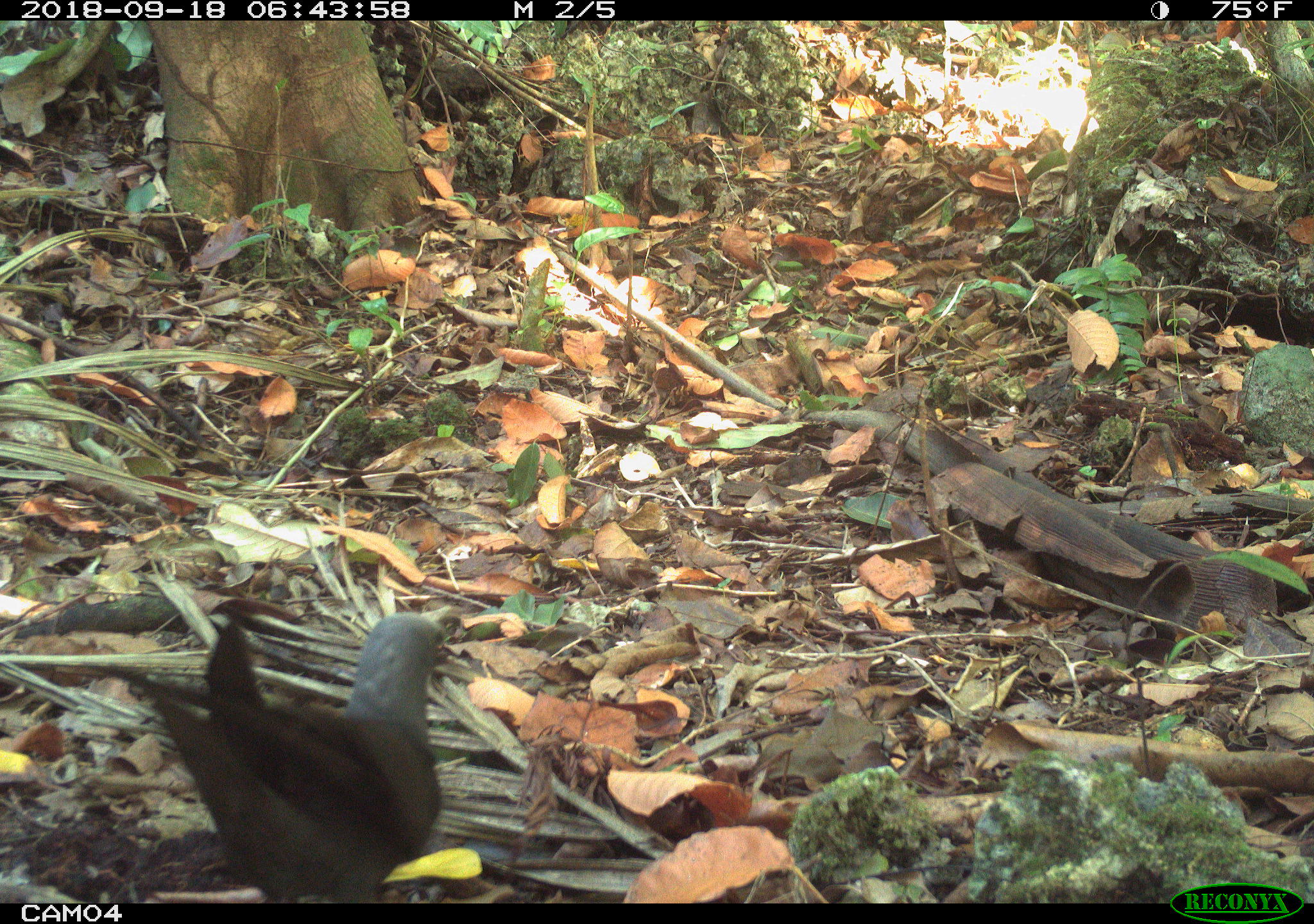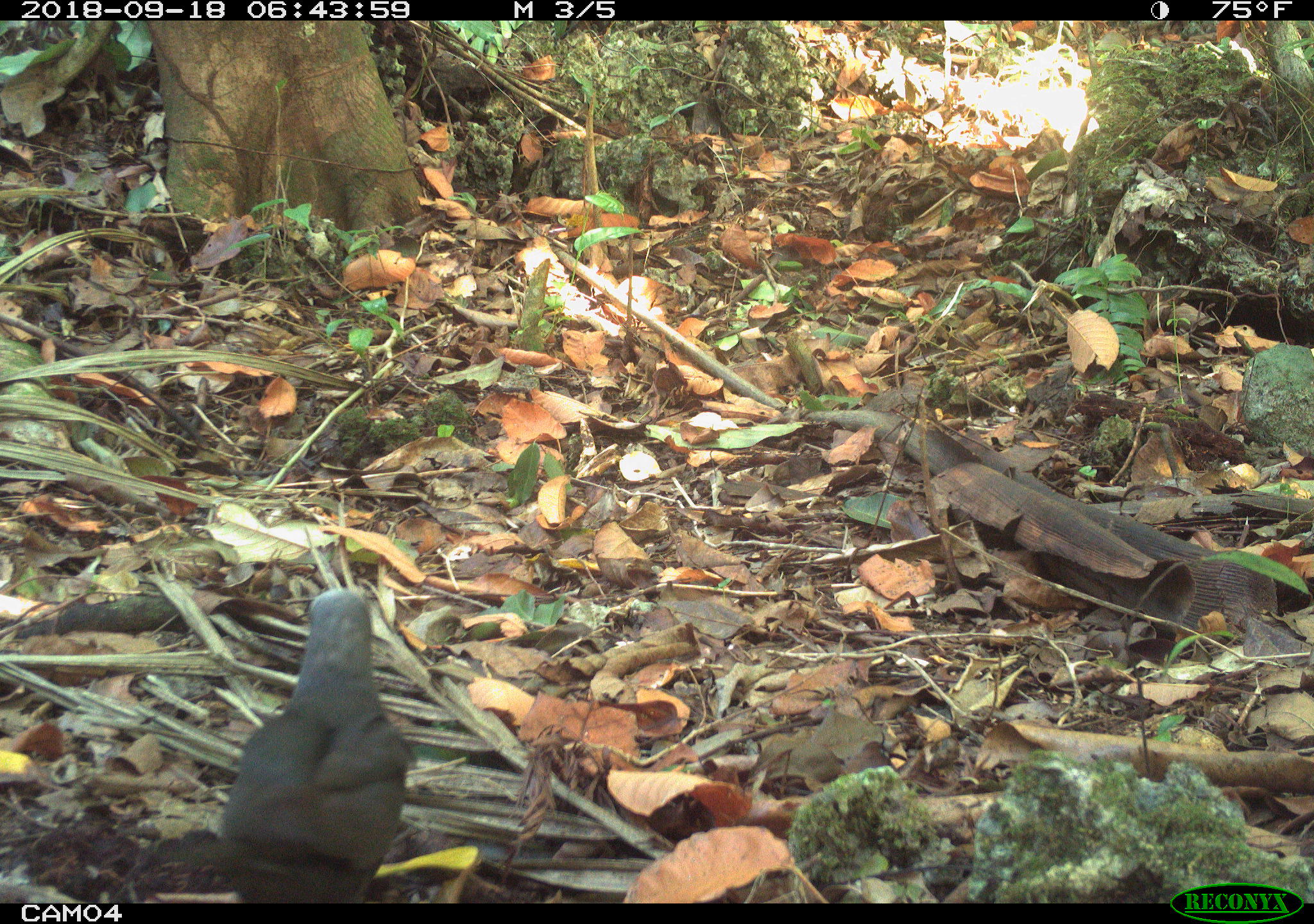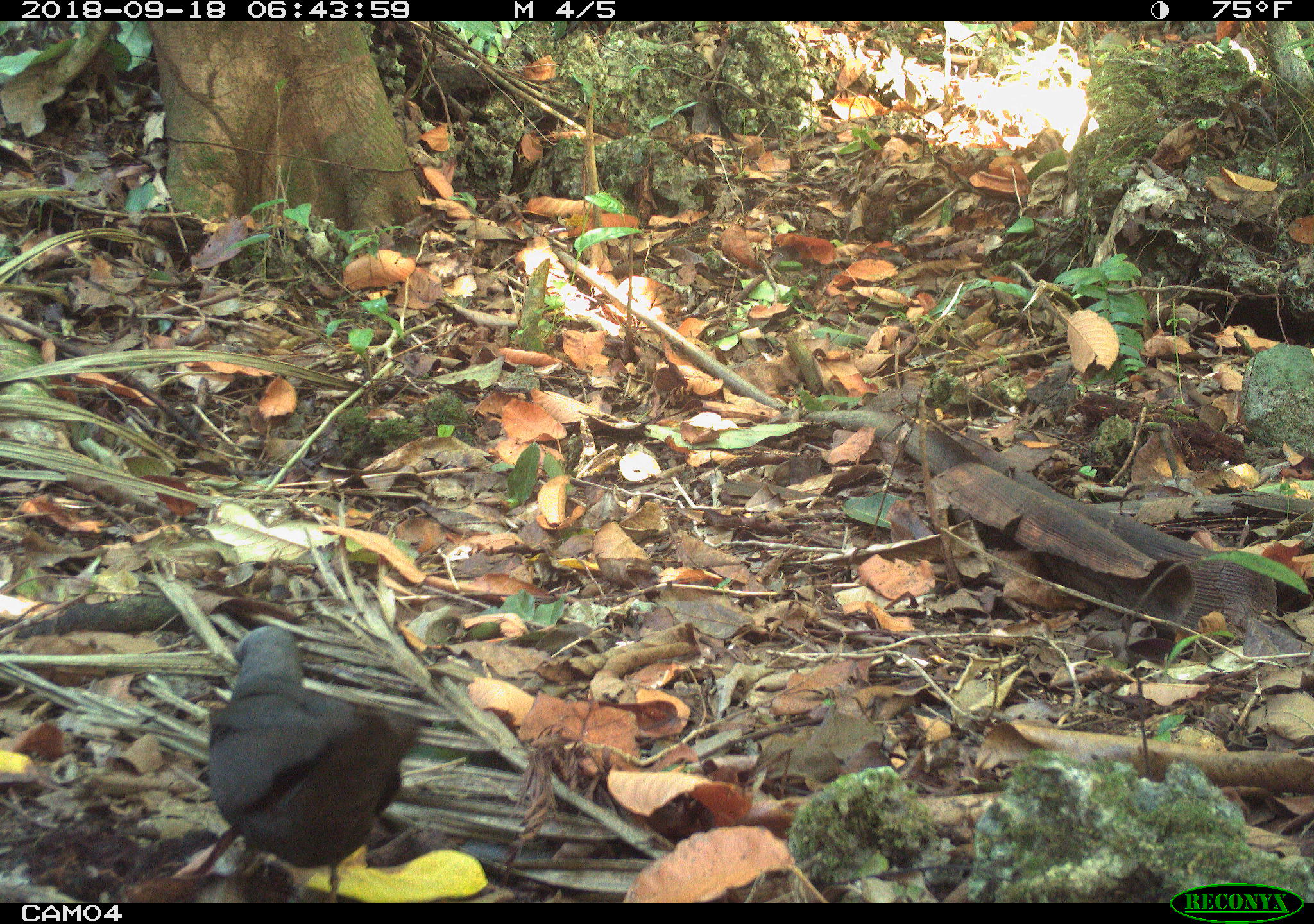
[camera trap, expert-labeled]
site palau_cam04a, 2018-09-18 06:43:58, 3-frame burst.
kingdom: Animalia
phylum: Chordata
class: Aves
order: Charadriiformes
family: Laridae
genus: Anous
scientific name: Anous stolidus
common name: brown noddy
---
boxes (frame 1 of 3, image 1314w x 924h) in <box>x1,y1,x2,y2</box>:
brown noddy: <box>19,577,468,902</box>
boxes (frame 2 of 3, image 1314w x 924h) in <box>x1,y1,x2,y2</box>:
brown noddy: <box>196,581,409,900</box>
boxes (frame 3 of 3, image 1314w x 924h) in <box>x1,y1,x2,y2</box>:
brown noddy: <box>187,618,451,900</box>